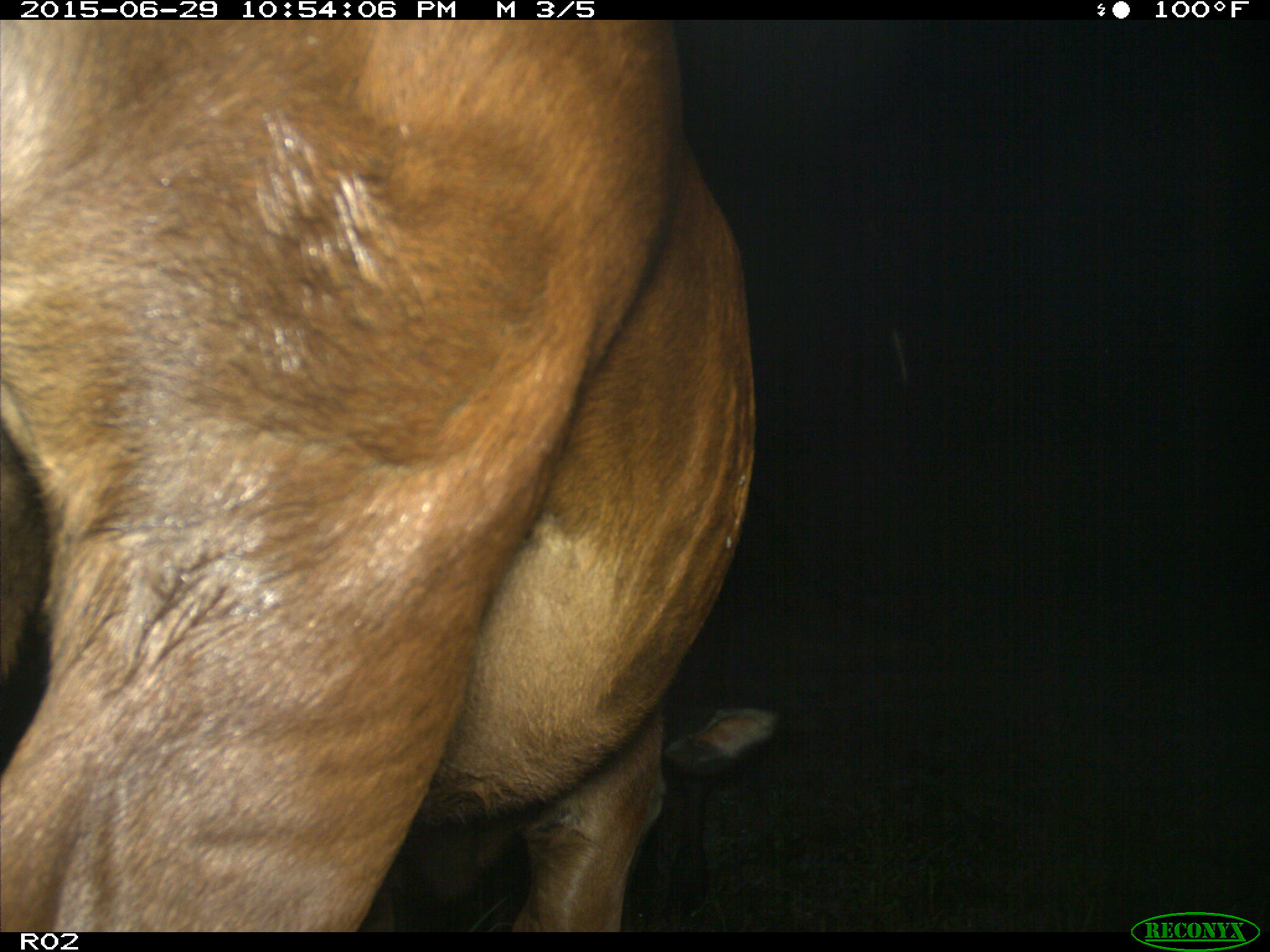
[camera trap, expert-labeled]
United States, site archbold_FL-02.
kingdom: Animalia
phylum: Chordata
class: Mammalia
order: Artiodactyla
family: Bovidae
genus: Bos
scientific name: Bos taurus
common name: domestic cow